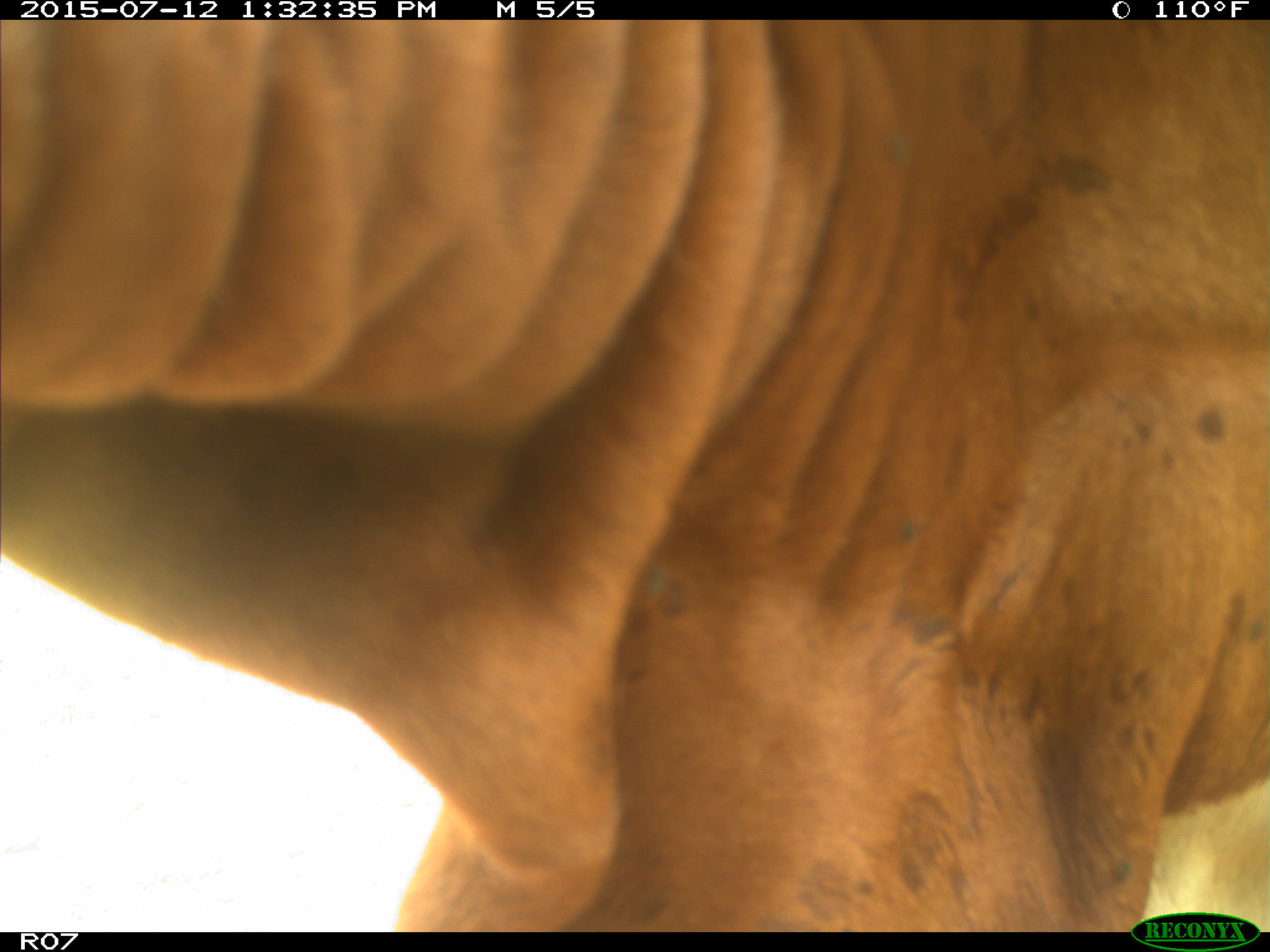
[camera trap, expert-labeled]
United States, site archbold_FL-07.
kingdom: Animalia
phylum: Chordata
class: Mammalia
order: Artiodactyla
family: Bovidae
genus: Bos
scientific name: Bos taurus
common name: domestic cow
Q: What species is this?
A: Bos taurus (domestic cow).